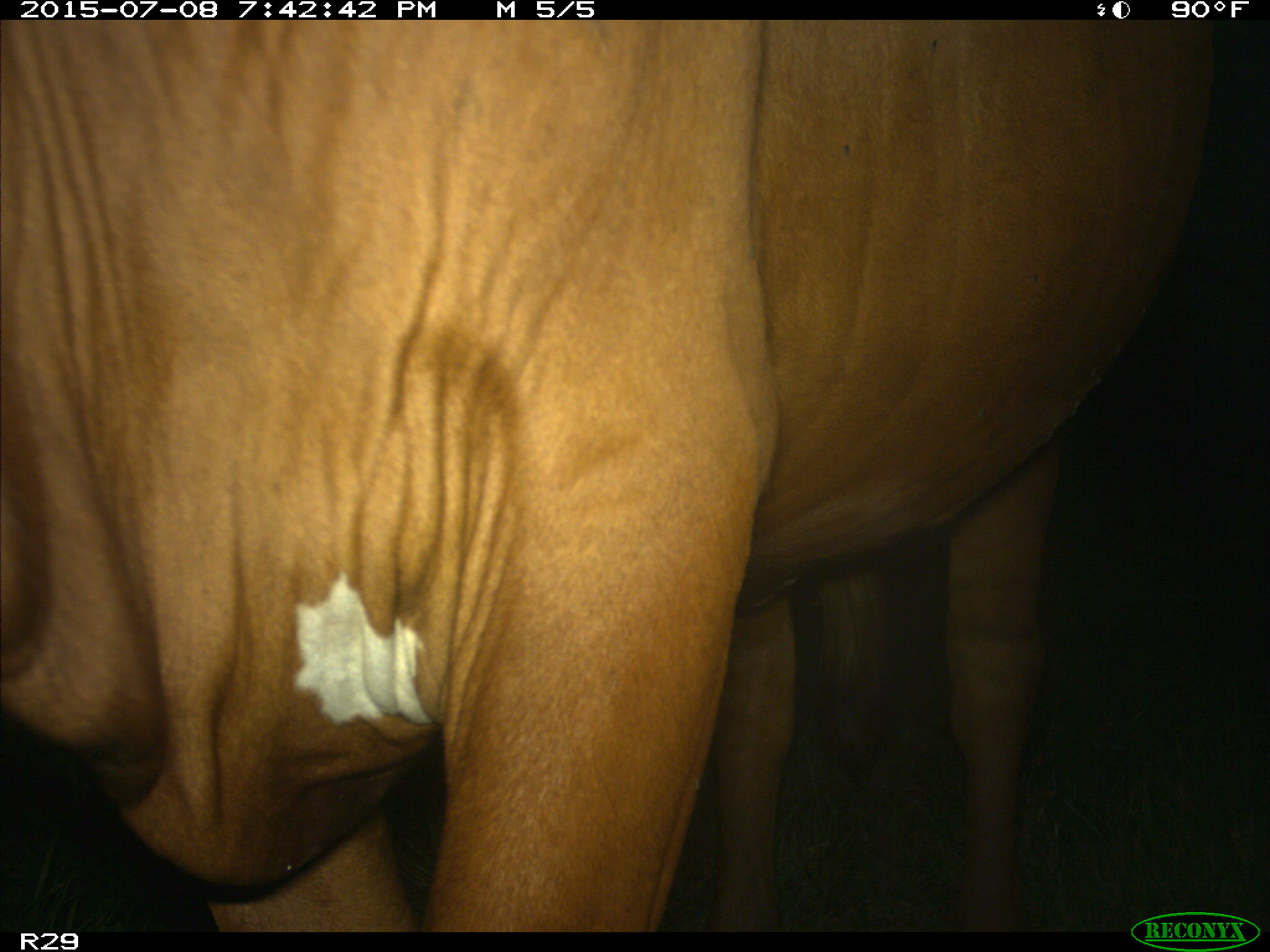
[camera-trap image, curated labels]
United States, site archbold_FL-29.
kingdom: Animalia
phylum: Chordata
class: Mammalia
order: Artiodactyla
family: Bovidae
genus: Bos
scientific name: Bos taurus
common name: domestic cow